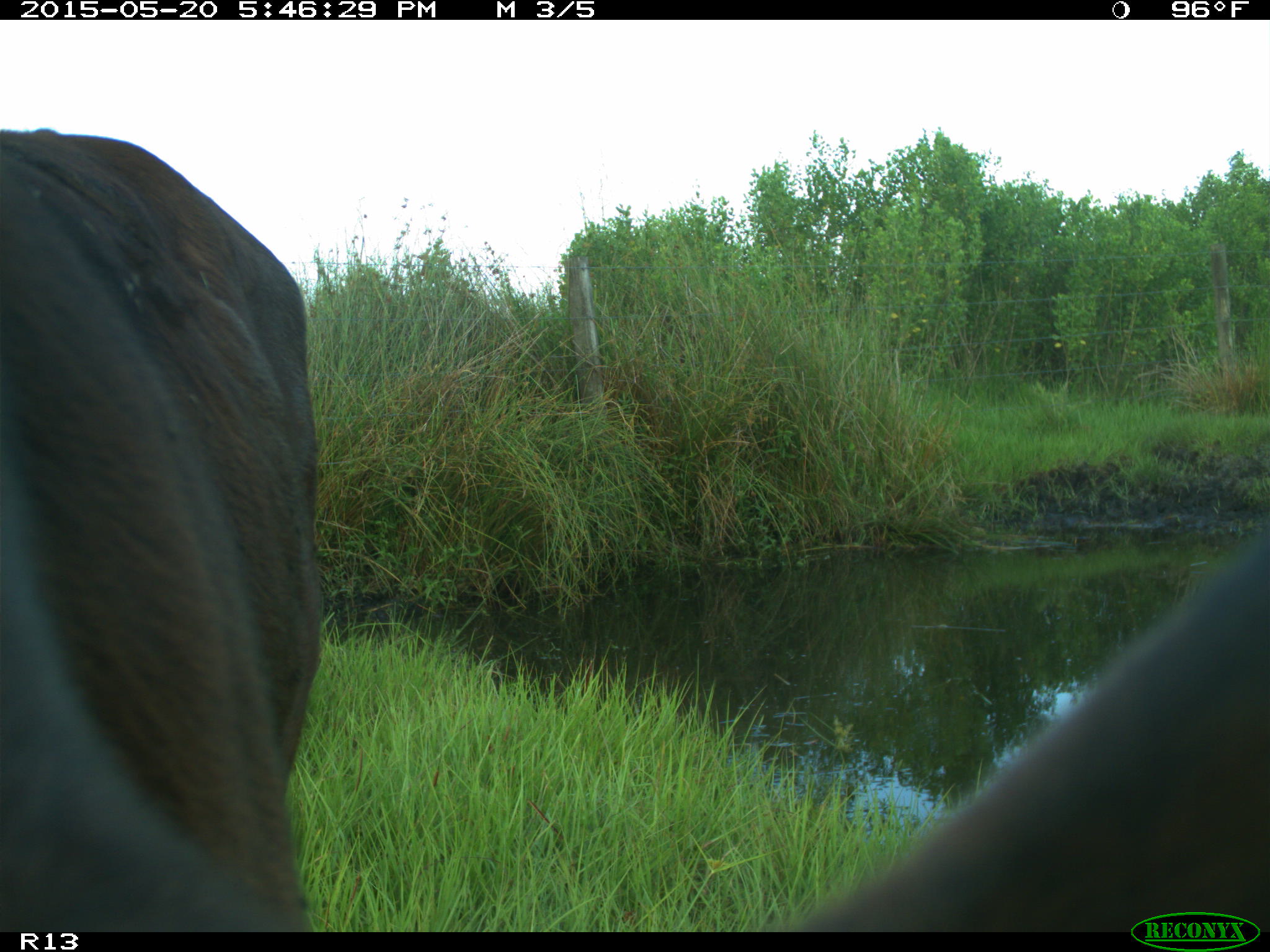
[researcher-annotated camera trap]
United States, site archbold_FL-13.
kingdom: Animalia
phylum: Chordata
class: Mammalia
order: Artiodactyla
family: Bovidae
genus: Bos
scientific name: Bos taurus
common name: domestic cow